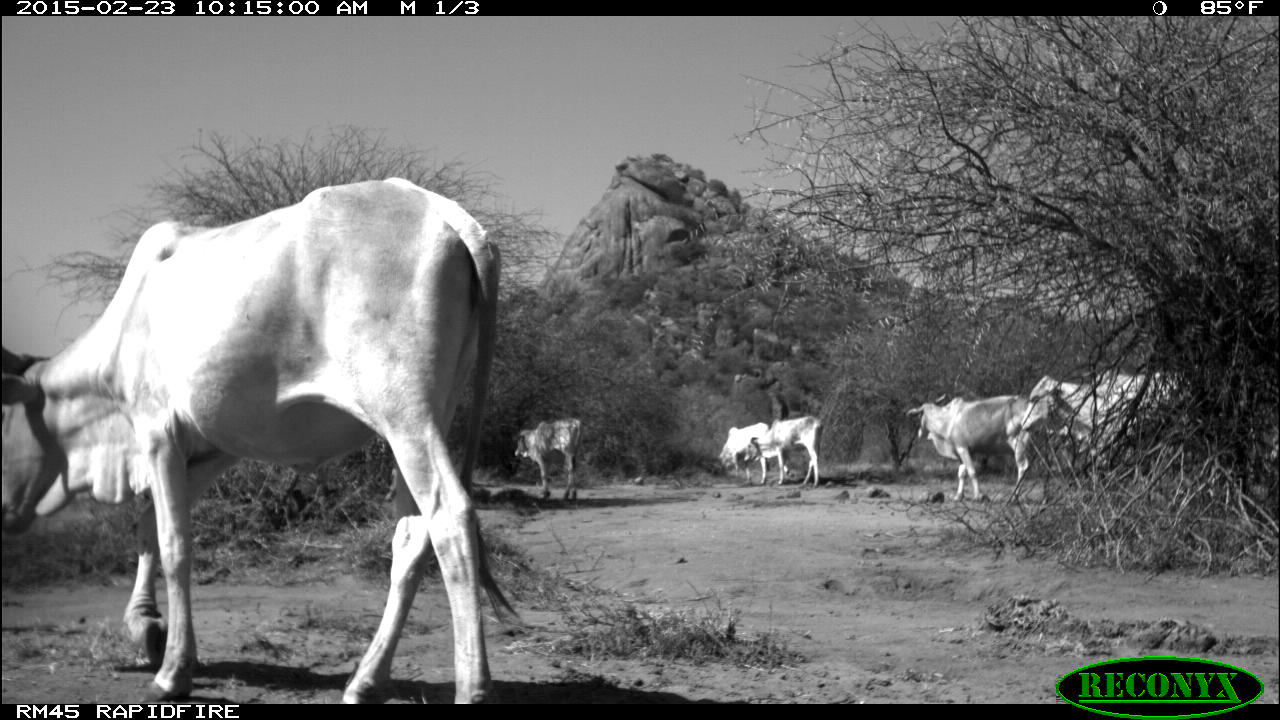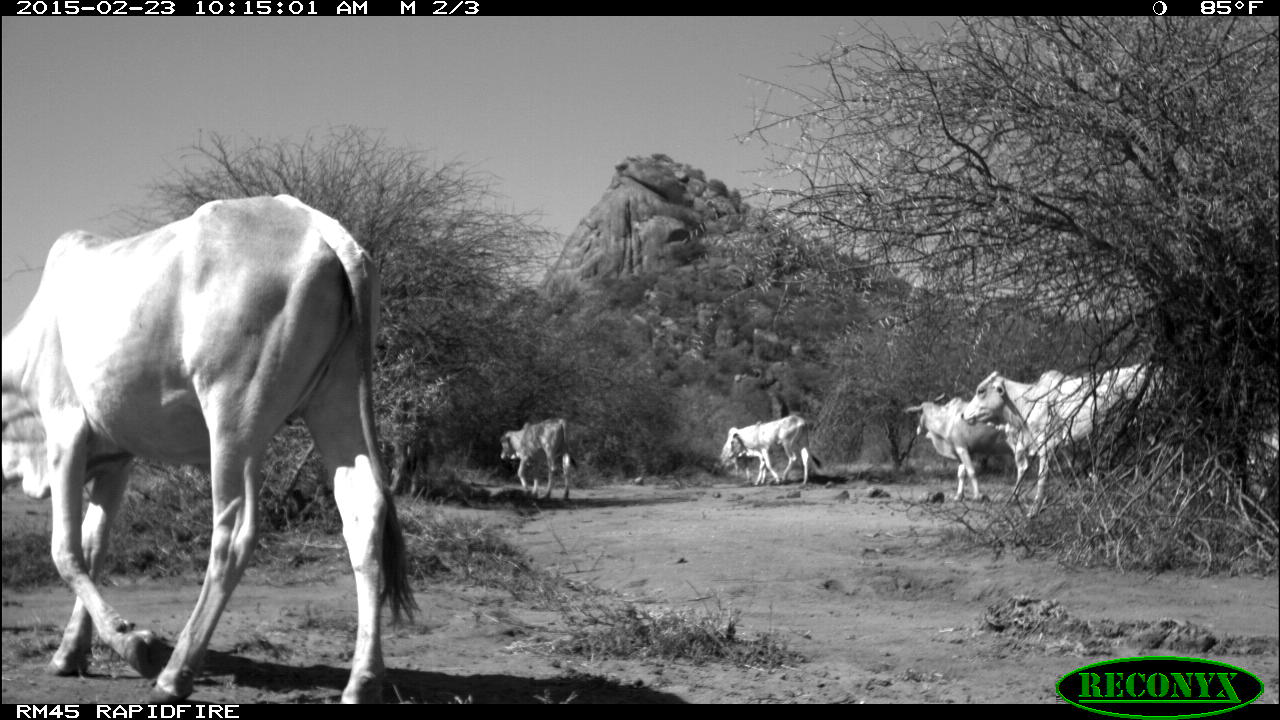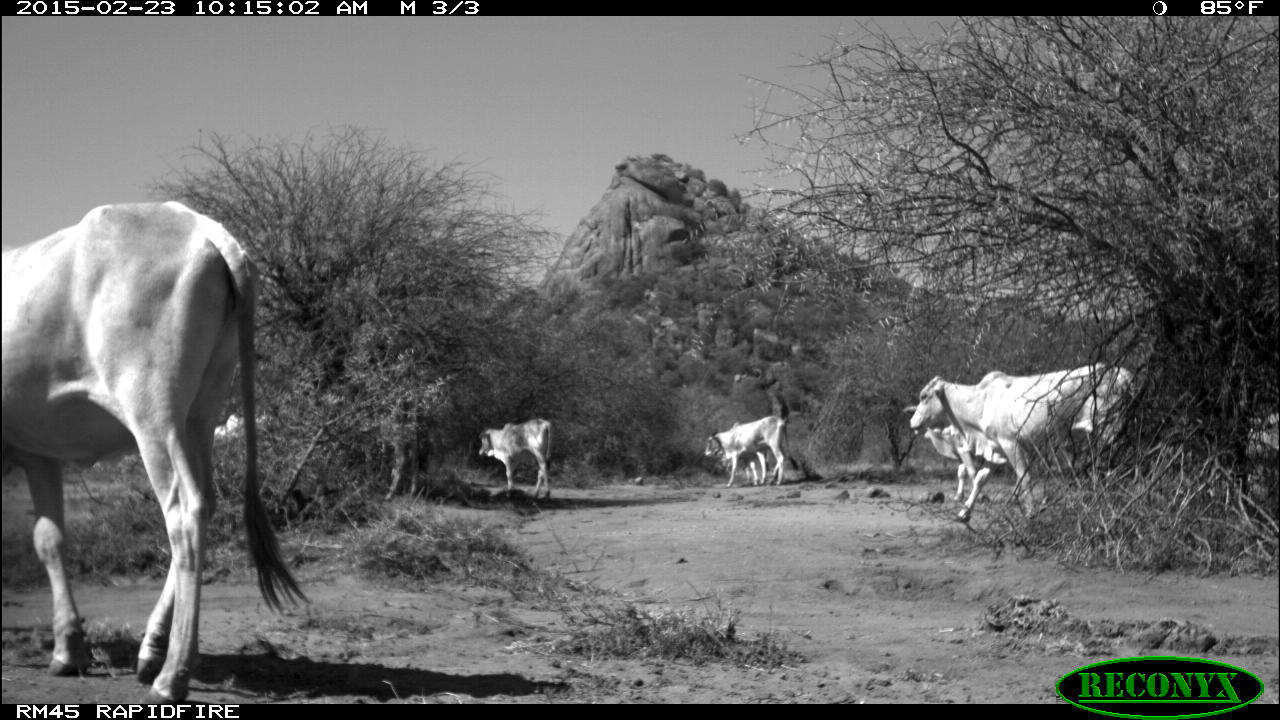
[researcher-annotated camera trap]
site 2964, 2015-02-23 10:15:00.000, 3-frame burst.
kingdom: Animalia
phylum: Chordata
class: Mammalia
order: Artiodactyla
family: Bovidae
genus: Bos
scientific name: Bos taurus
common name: domestic cattle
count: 17